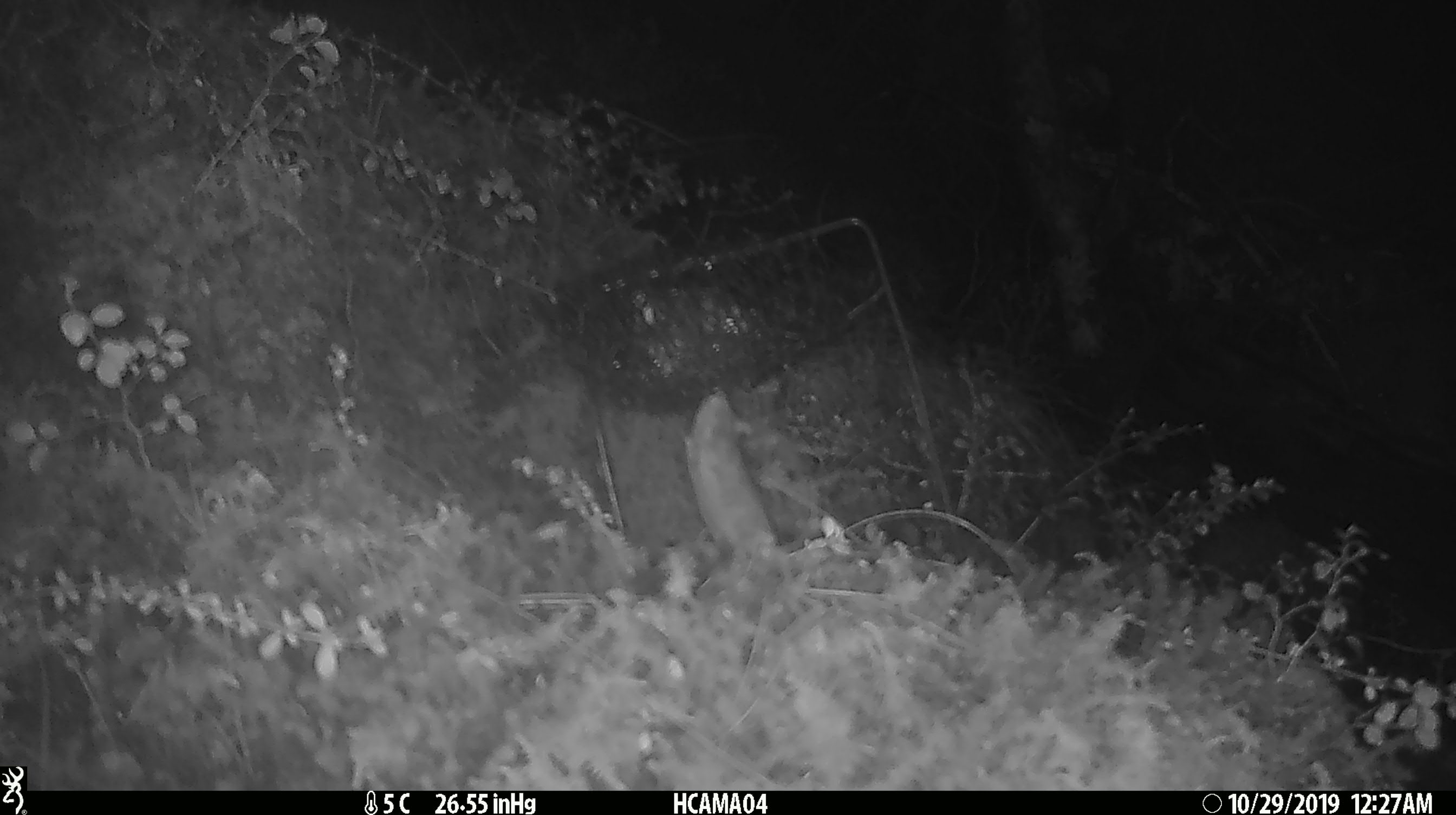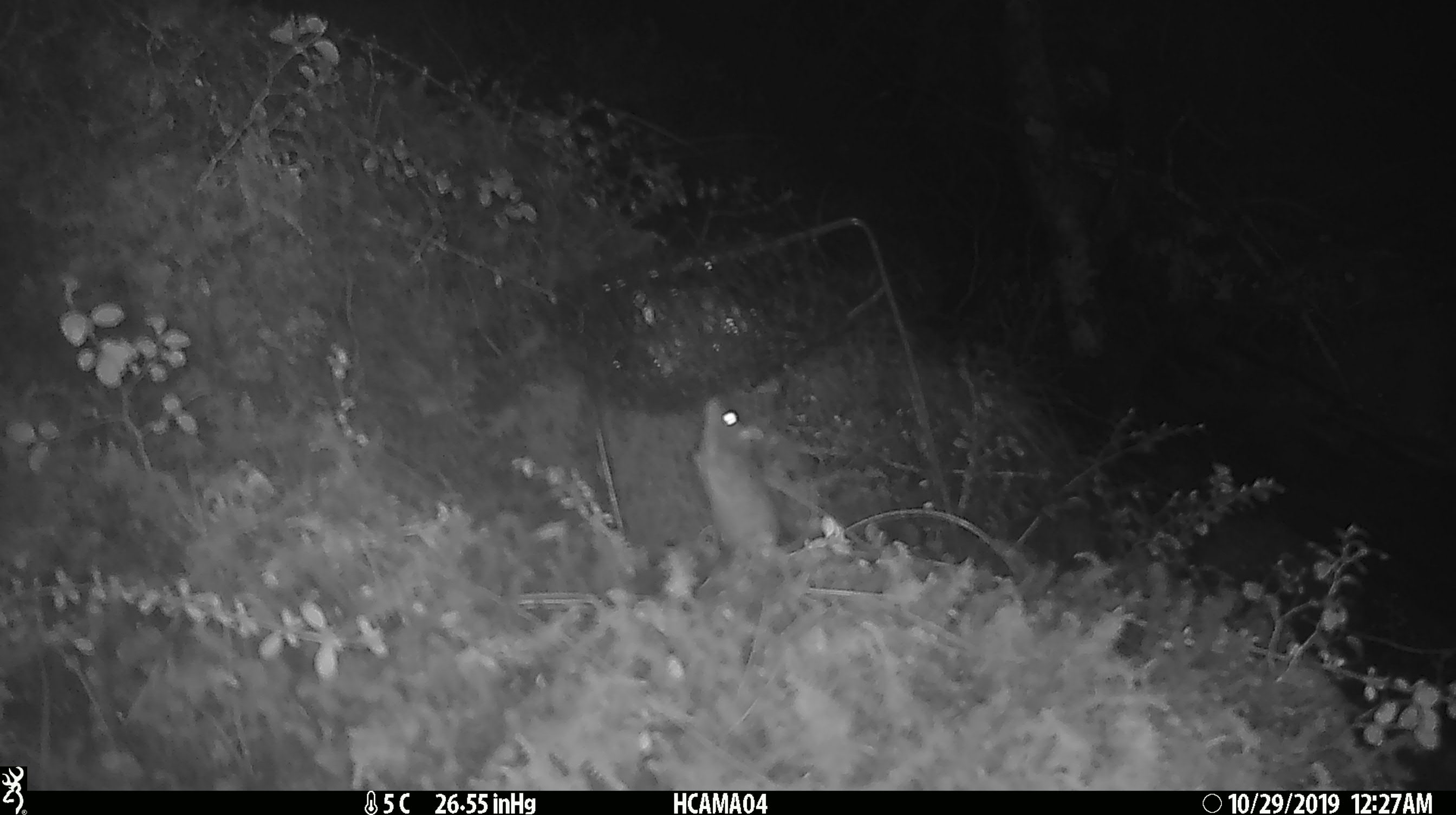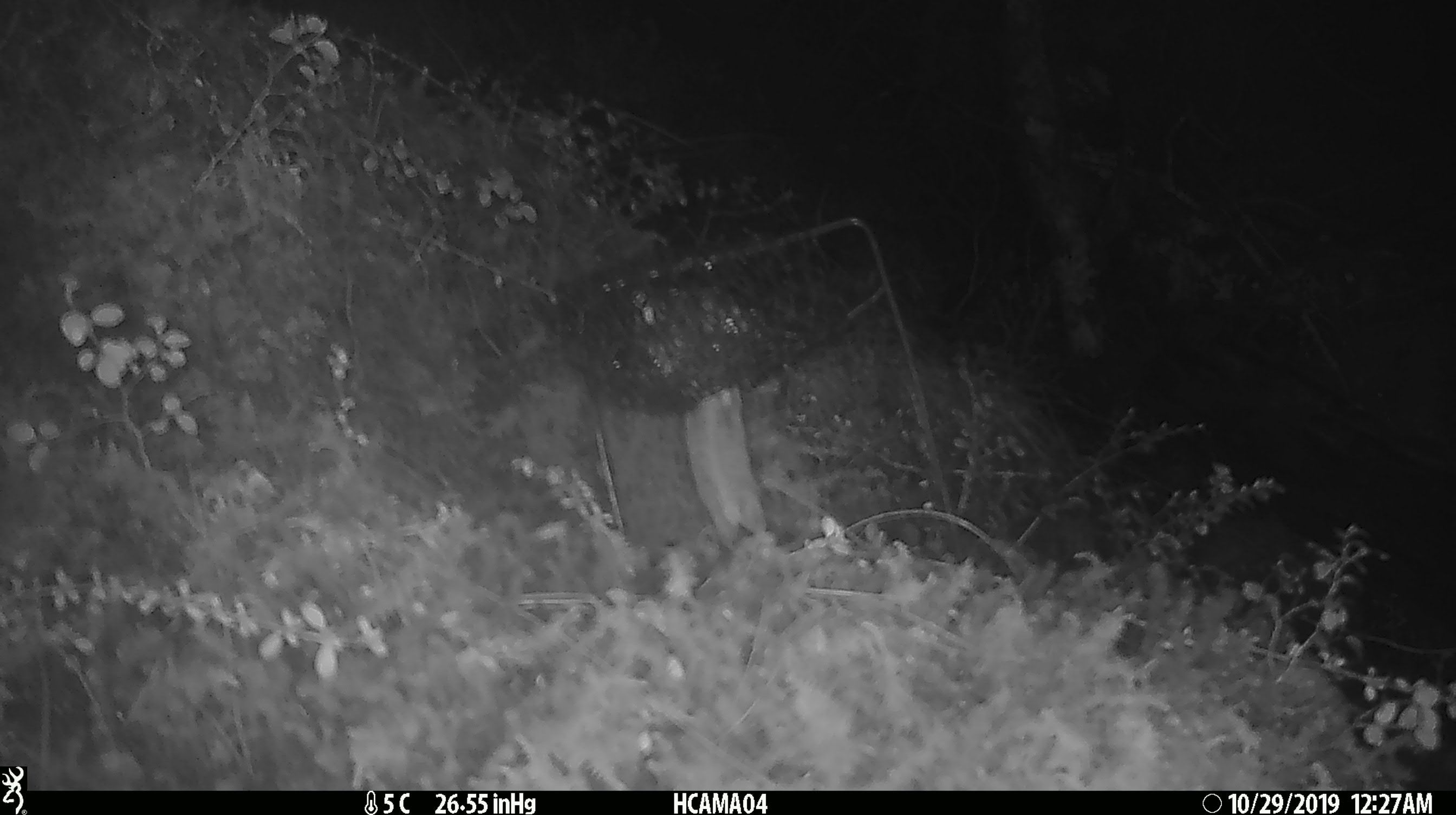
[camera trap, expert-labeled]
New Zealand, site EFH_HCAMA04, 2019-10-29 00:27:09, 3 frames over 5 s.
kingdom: Animalia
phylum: Chordata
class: Mammalia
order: Rodentia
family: Muridae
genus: Mus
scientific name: Mus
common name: mouse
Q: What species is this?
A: Mouse (Mus).